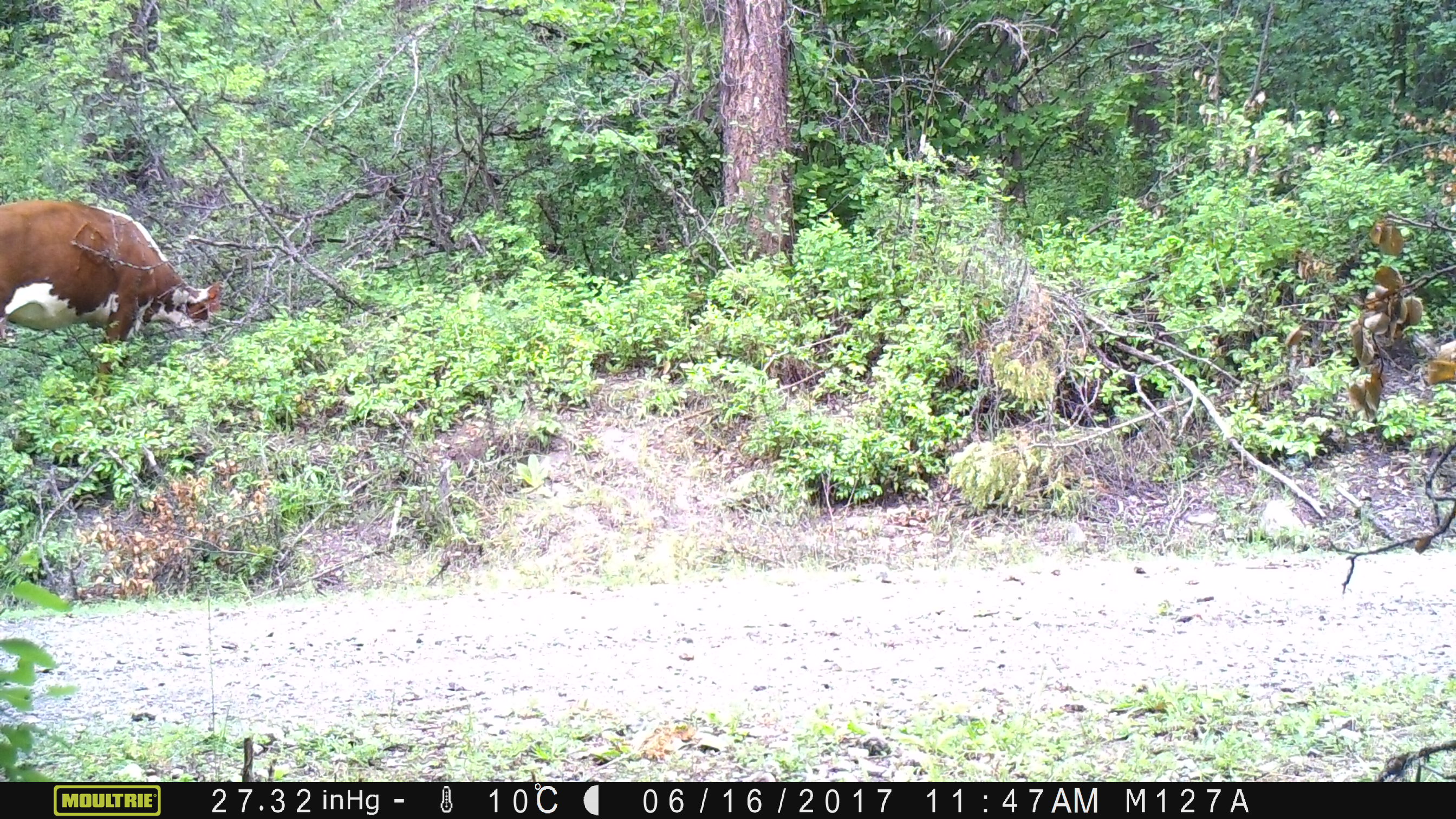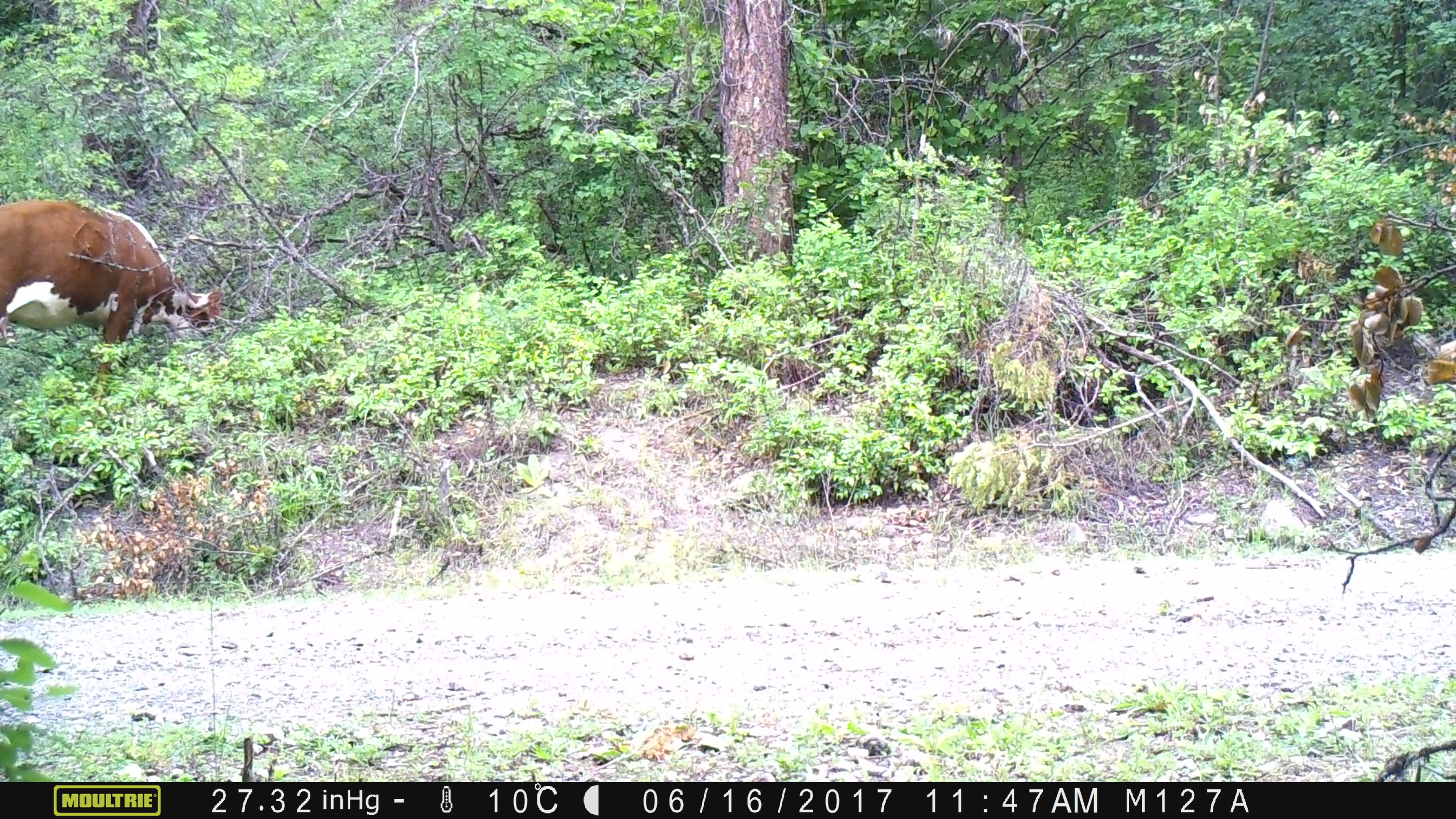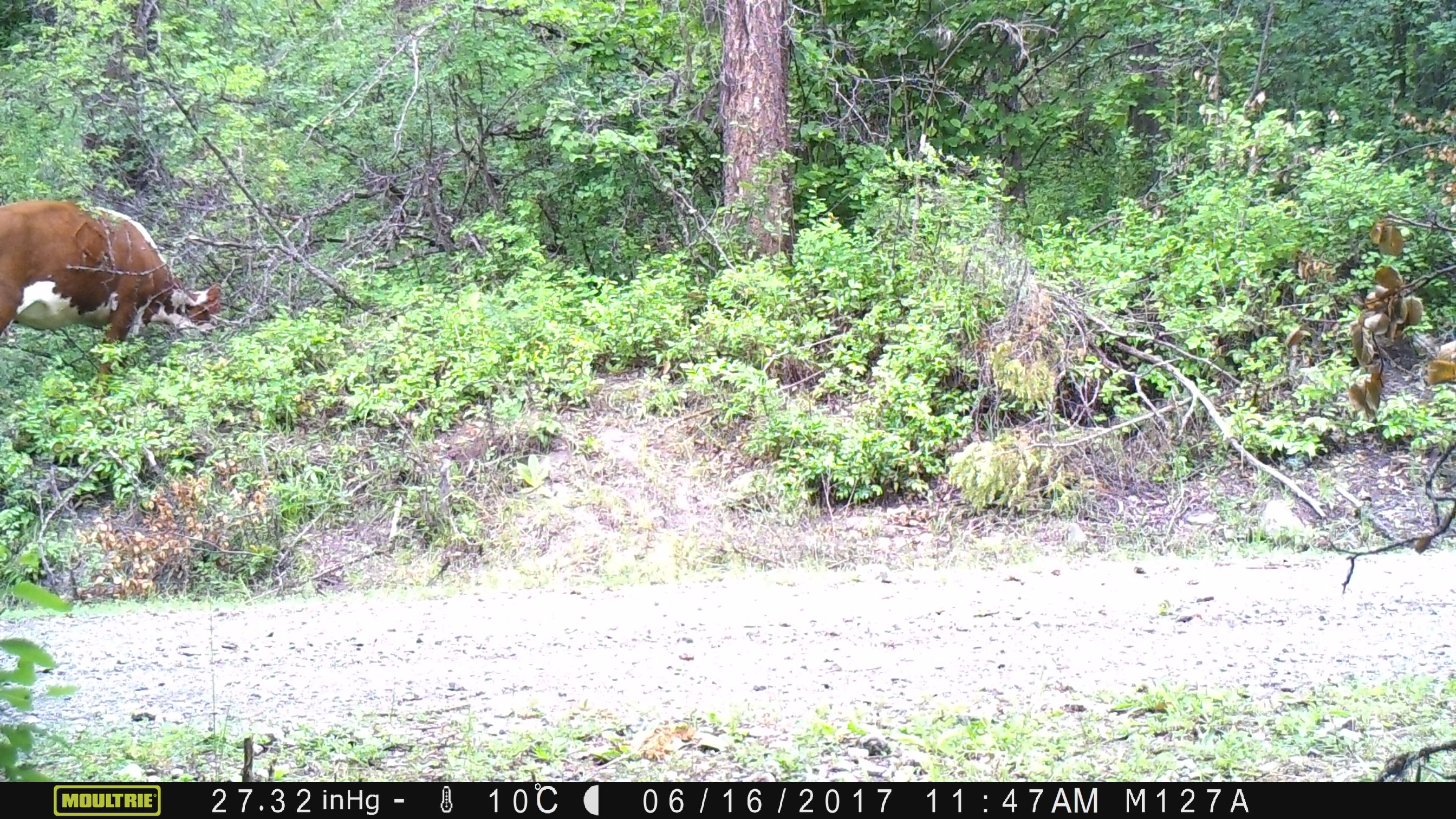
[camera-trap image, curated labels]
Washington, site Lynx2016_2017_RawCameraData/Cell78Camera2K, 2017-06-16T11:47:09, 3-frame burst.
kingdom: Animalia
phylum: Chordata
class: Mammalia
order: Artiodactyla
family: Bovidae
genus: Bos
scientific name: Bos taurus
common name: domestic cattle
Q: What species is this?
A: Domestic cattle (Bos taurus).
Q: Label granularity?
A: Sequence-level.